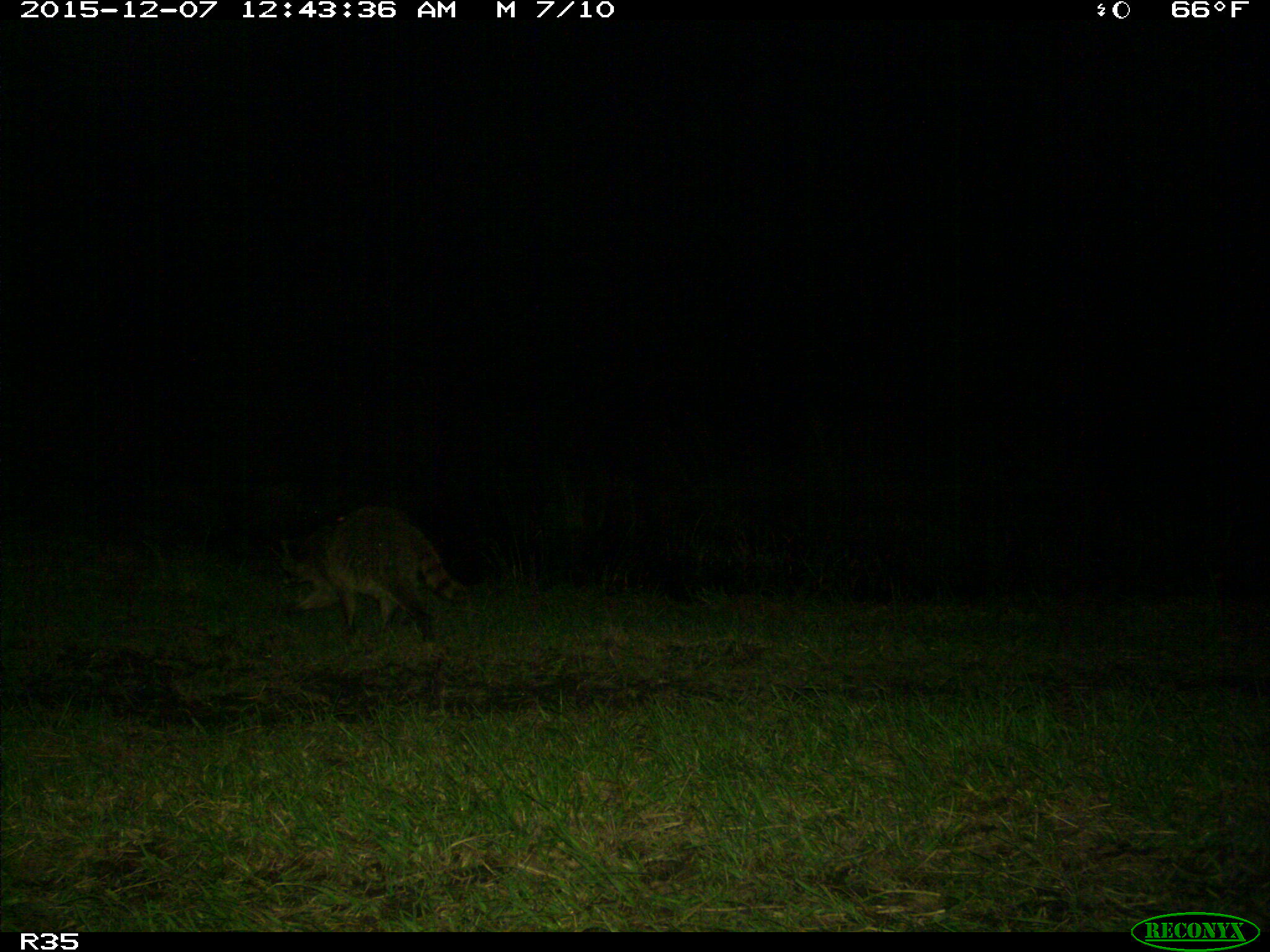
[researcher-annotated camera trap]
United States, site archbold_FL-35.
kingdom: Animalia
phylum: Chordata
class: Mammalia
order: Carnivora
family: Procyonidae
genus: Procyon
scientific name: Procyon lotor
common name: common raccoon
Procyon lotor (common raccoon).